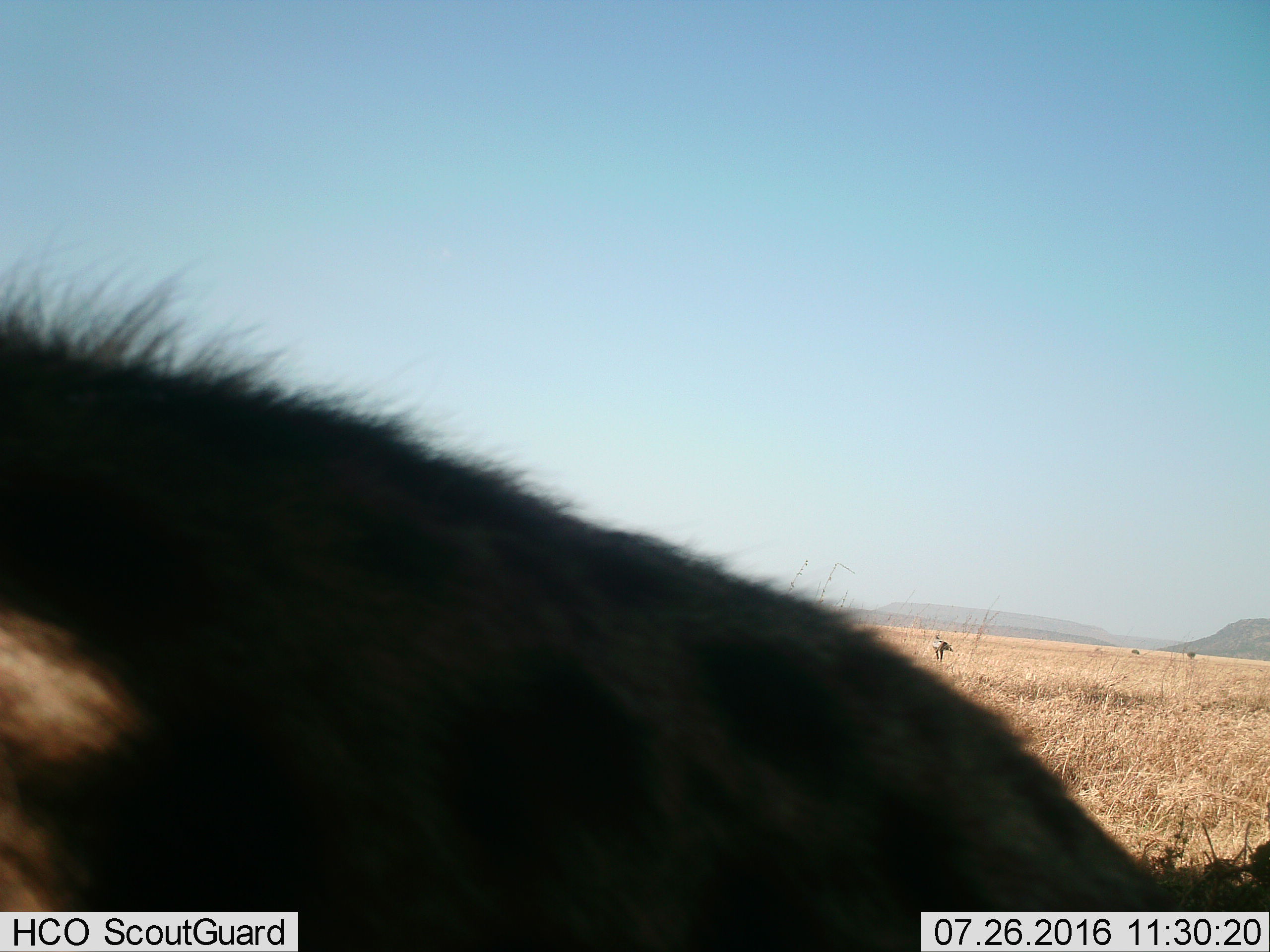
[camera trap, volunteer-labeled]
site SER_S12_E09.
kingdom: Animalia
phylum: Chordata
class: Mammalia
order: Carnivora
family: Hyaenidae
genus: Crocuta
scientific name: Crocuta crocuta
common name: spotted hyena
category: hyenaspotted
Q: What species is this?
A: Hyenaspotted (spotted hyena) (Crocuta crocuta).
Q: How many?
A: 1.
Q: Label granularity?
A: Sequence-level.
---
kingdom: Animalia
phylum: Chordata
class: Aves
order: Accipitriformes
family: Sagittariidae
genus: Sagittarius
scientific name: Sagittarius serpentarius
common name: secretarybird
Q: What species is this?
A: Secretarybird (Sagittarius serpentarius).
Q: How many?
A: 1.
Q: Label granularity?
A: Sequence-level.